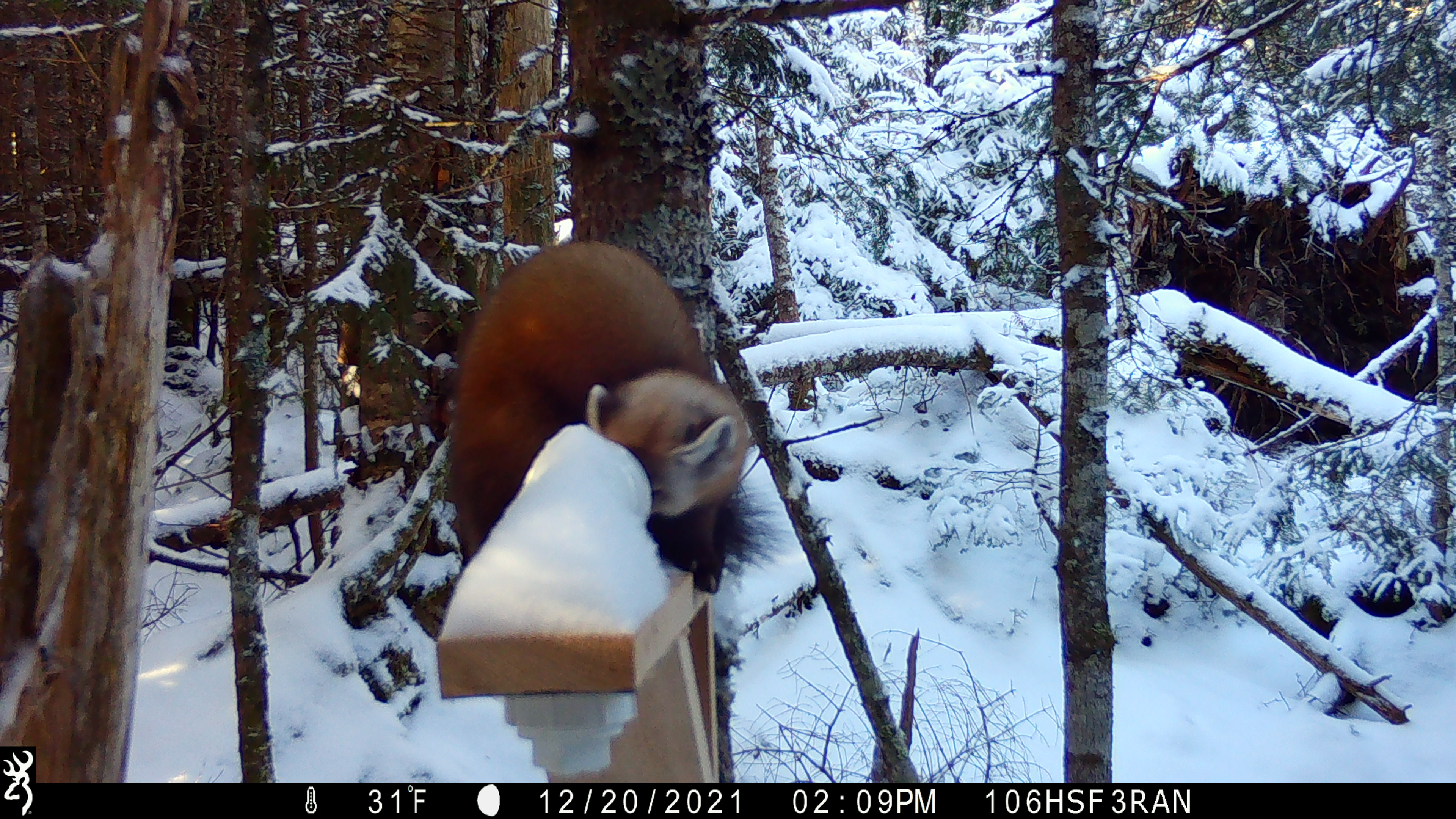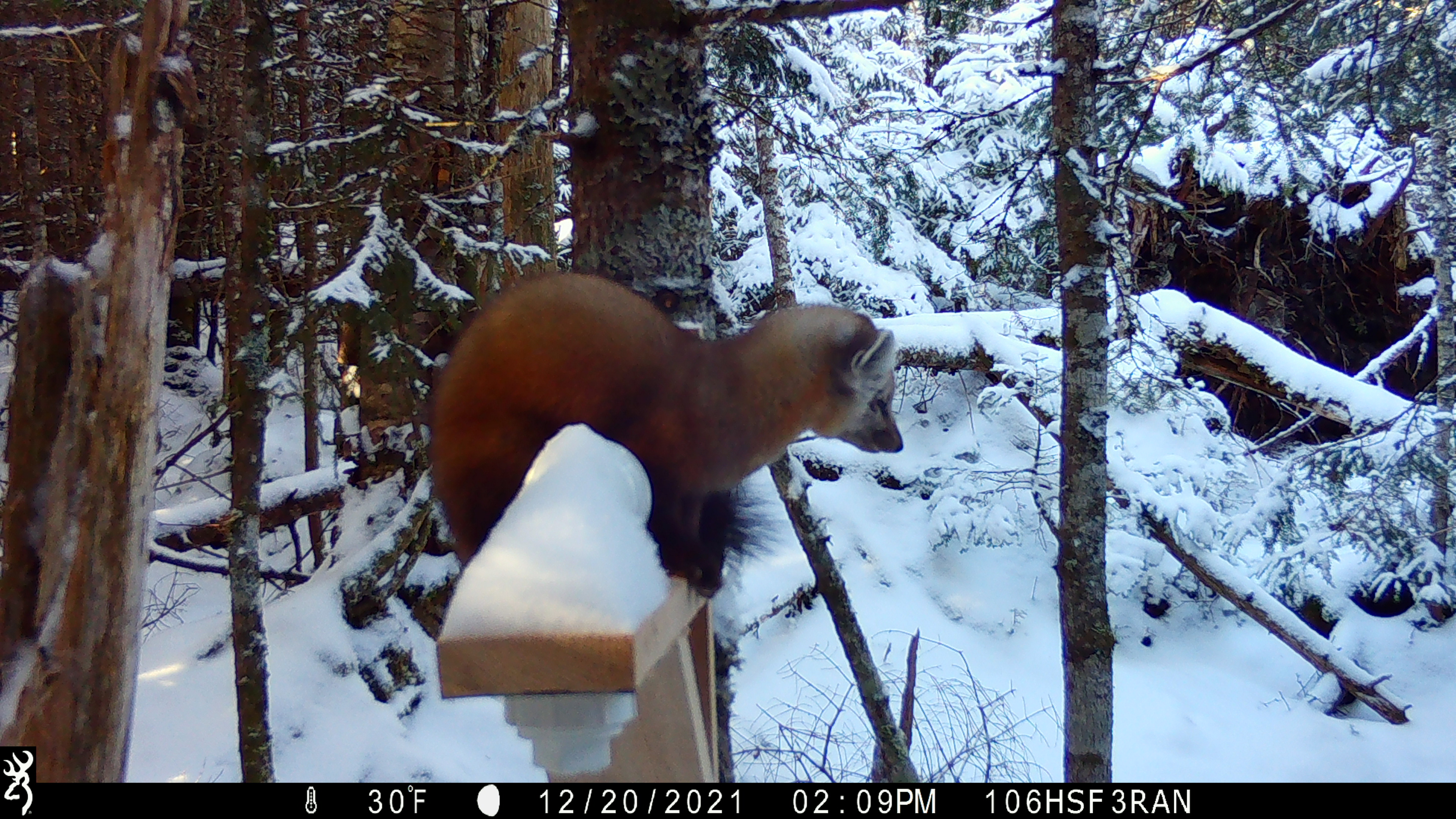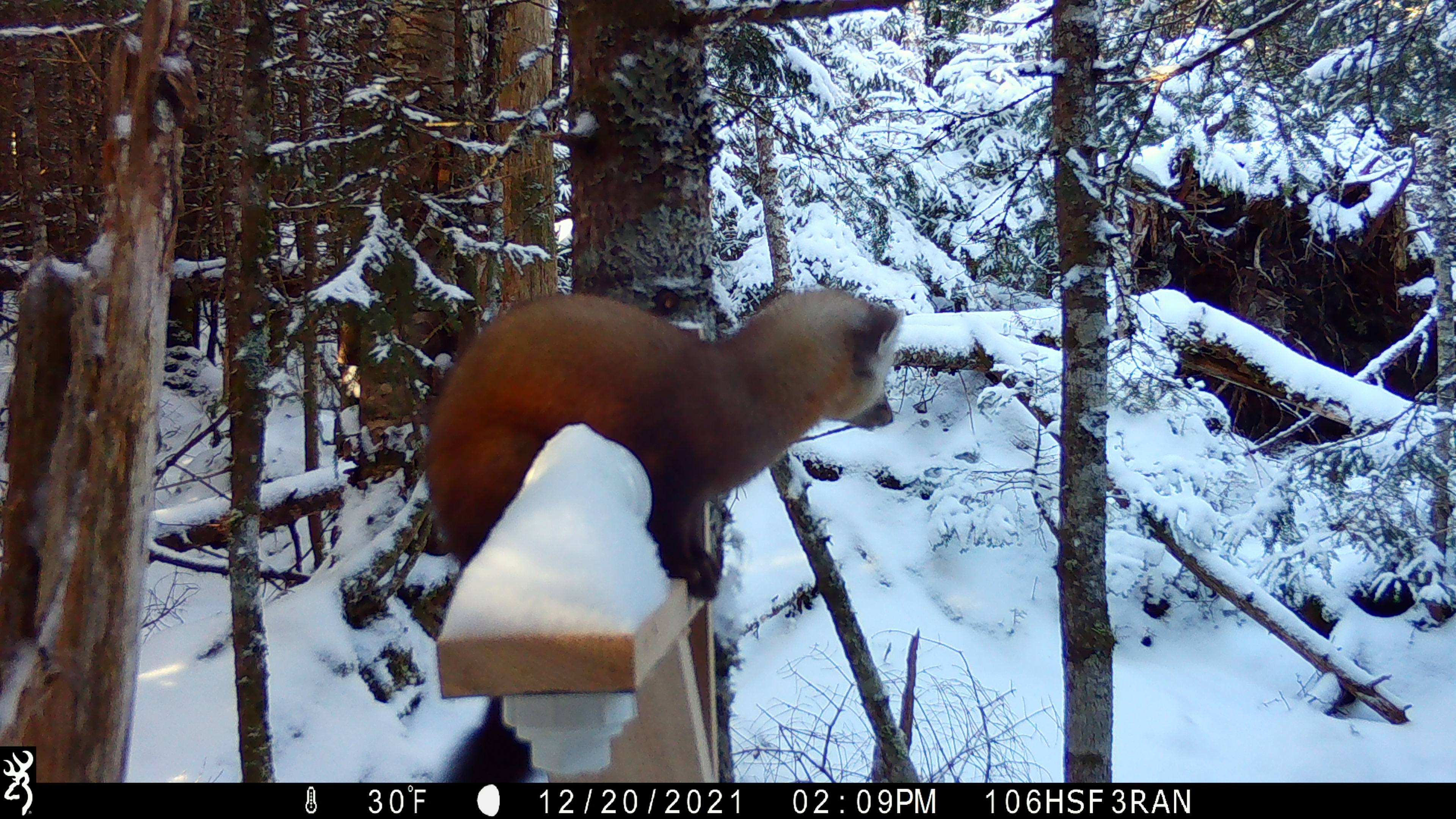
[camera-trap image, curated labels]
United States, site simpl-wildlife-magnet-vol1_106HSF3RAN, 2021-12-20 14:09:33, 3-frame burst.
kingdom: Animalia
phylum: Chordata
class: Mammalia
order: Carnivora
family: Mustelidae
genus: Martes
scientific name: Martes americana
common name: american marten